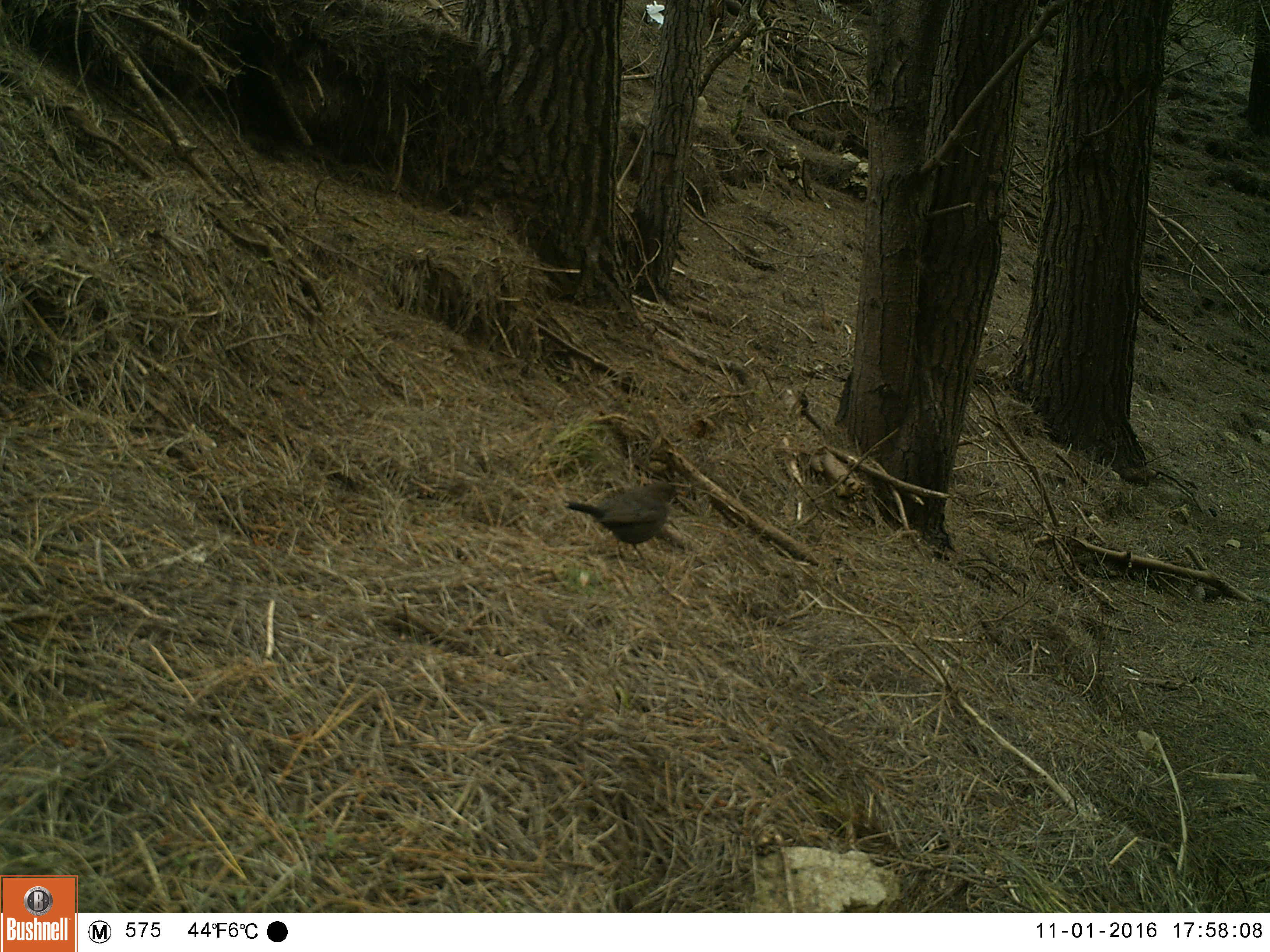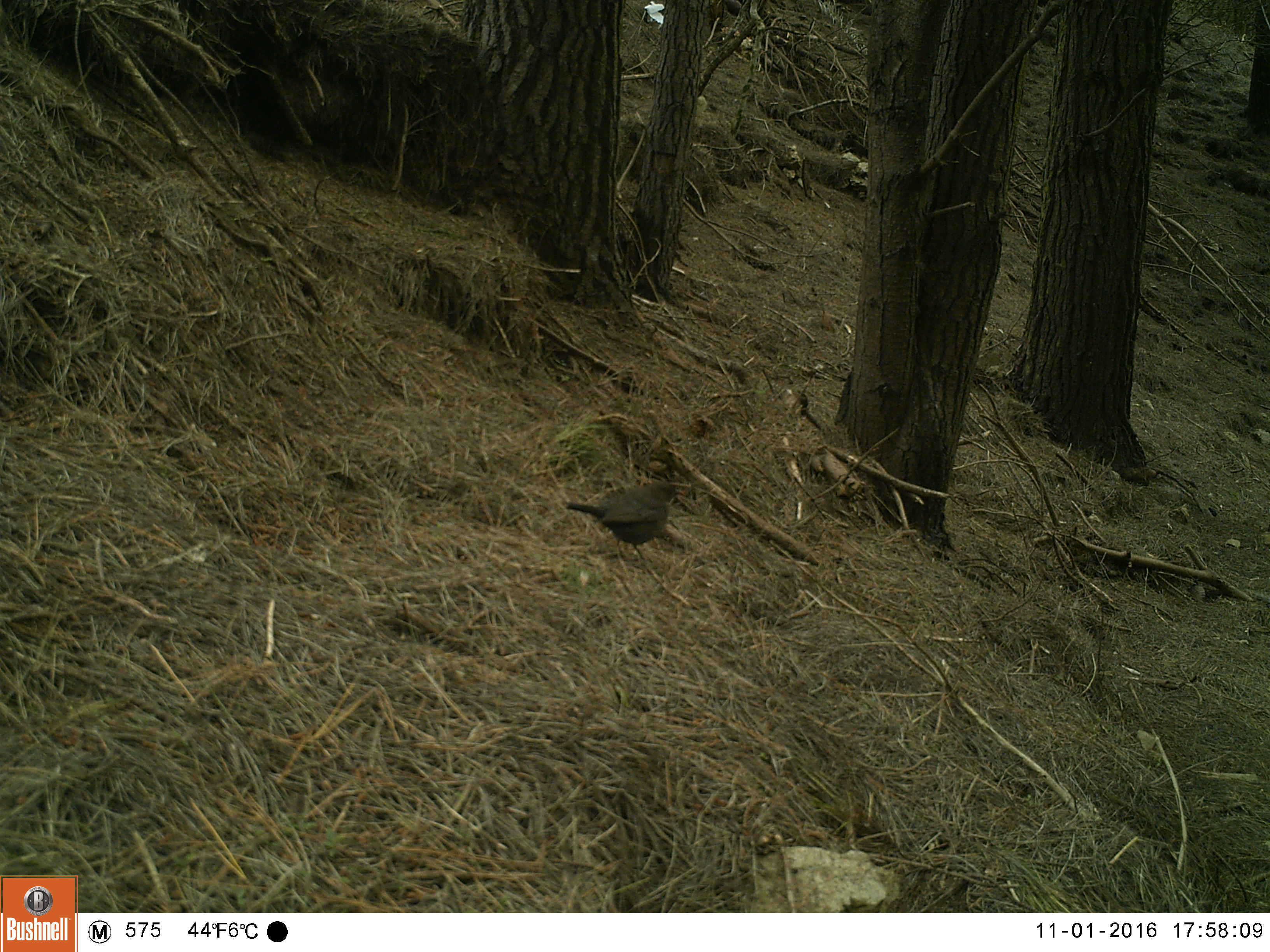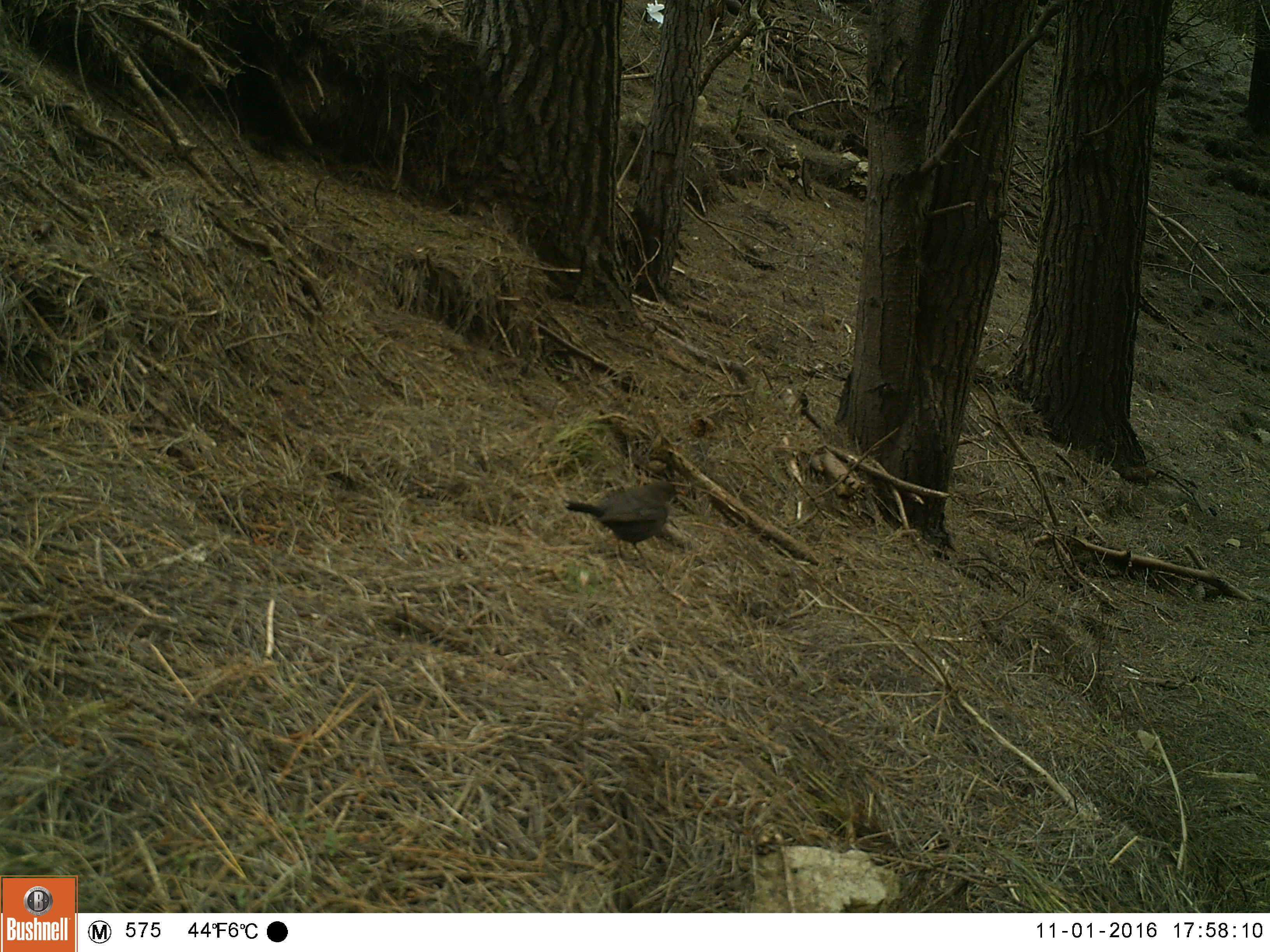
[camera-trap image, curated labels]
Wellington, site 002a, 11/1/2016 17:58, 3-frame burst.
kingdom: Animalia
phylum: Chordata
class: Aves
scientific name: Aves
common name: bird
Bird (Aves).